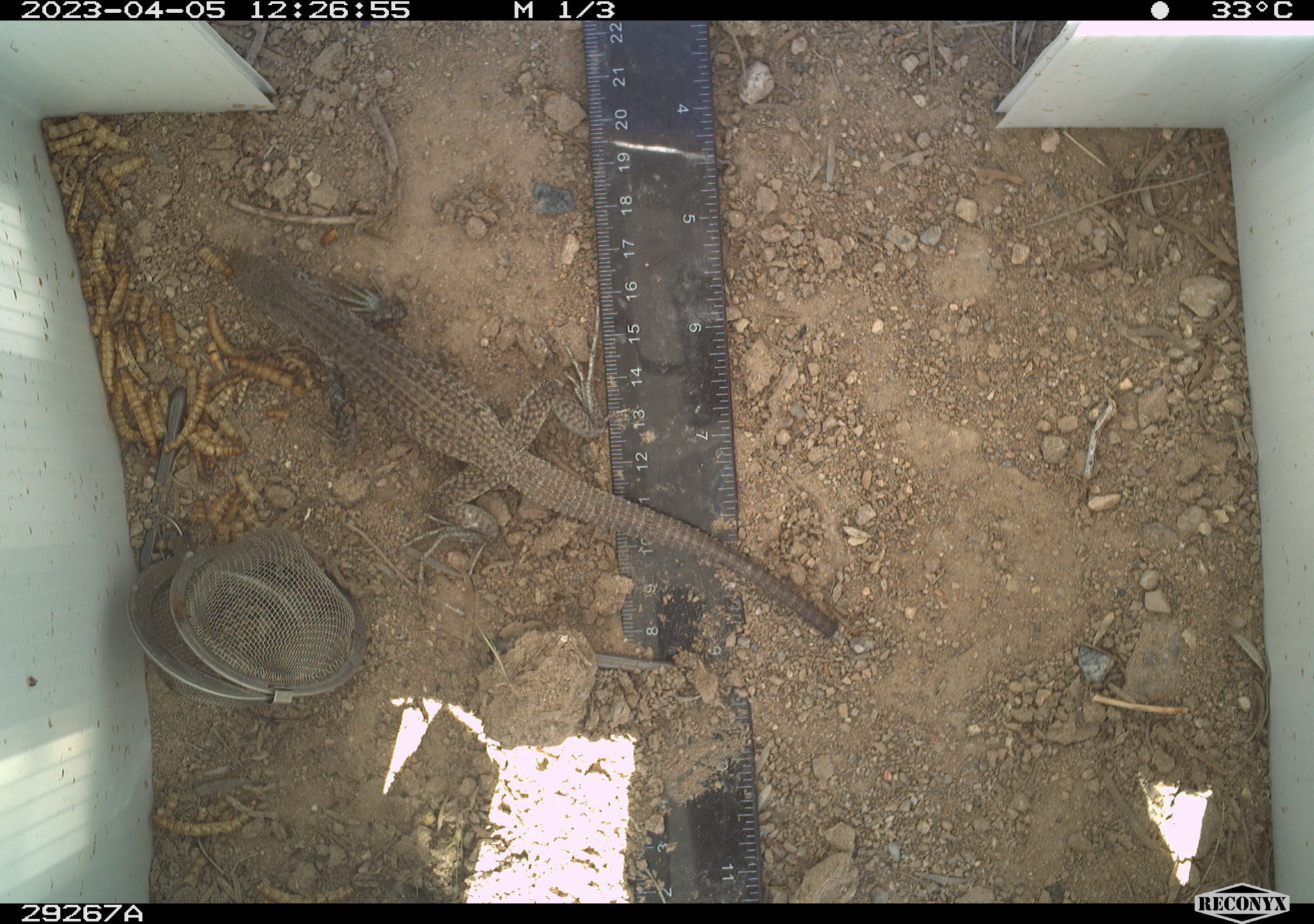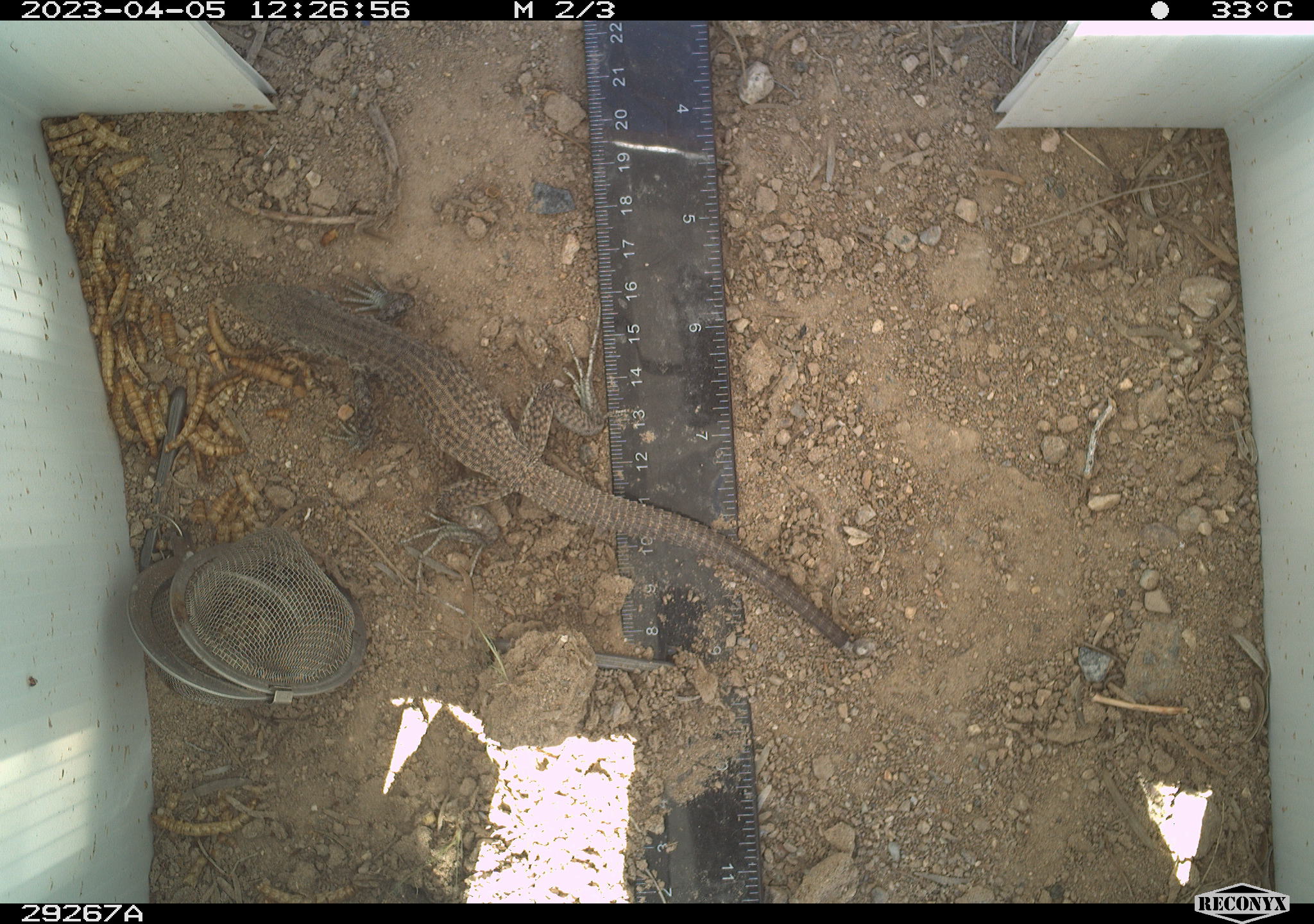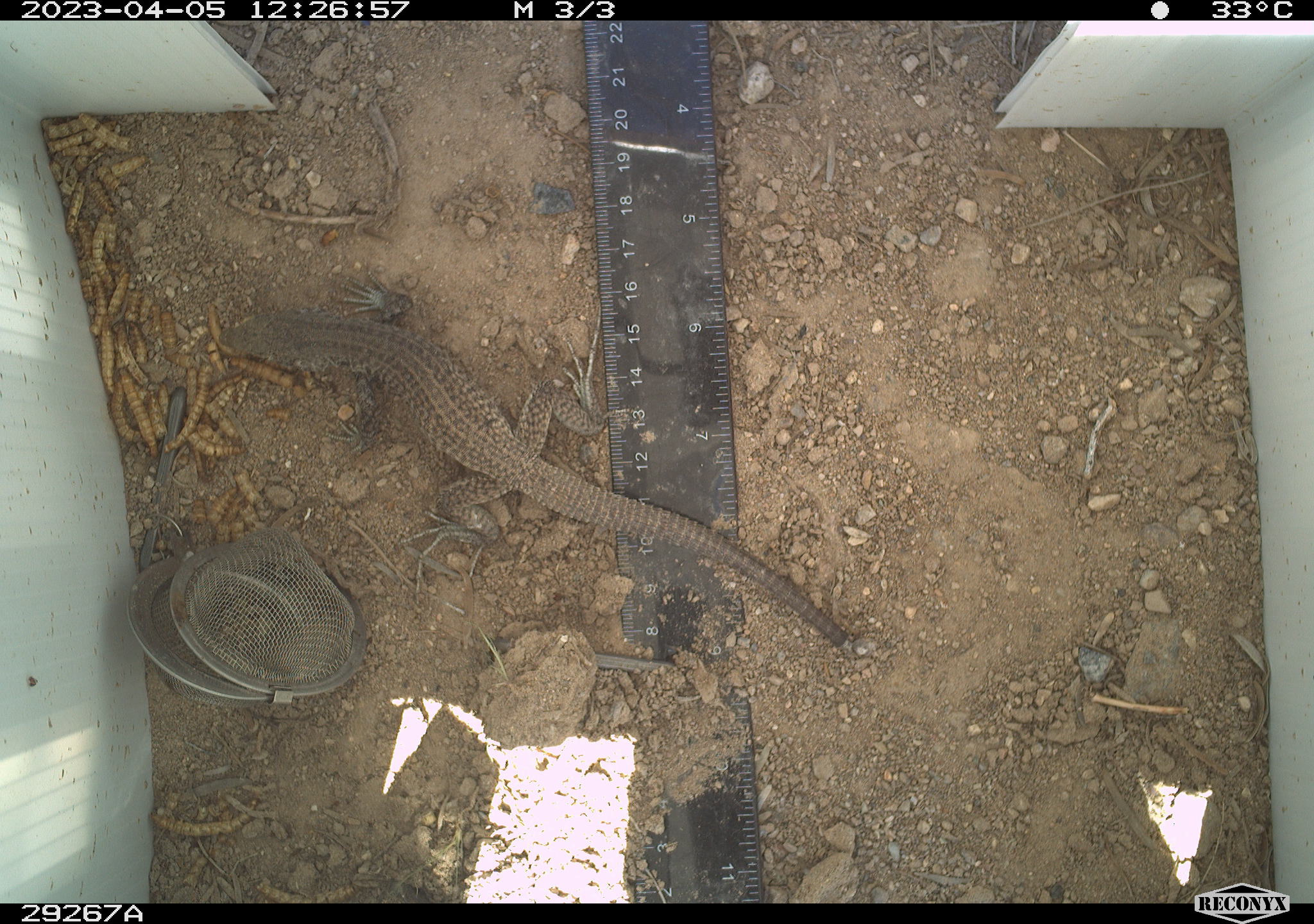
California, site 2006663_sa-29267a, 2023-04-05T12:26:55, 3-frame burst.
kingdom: Animalia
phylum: Chordata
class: Reptilia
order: Squamata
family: Teiidae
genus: Aspidoscelis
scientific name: Aspidoscelis tigris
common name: western whiptail